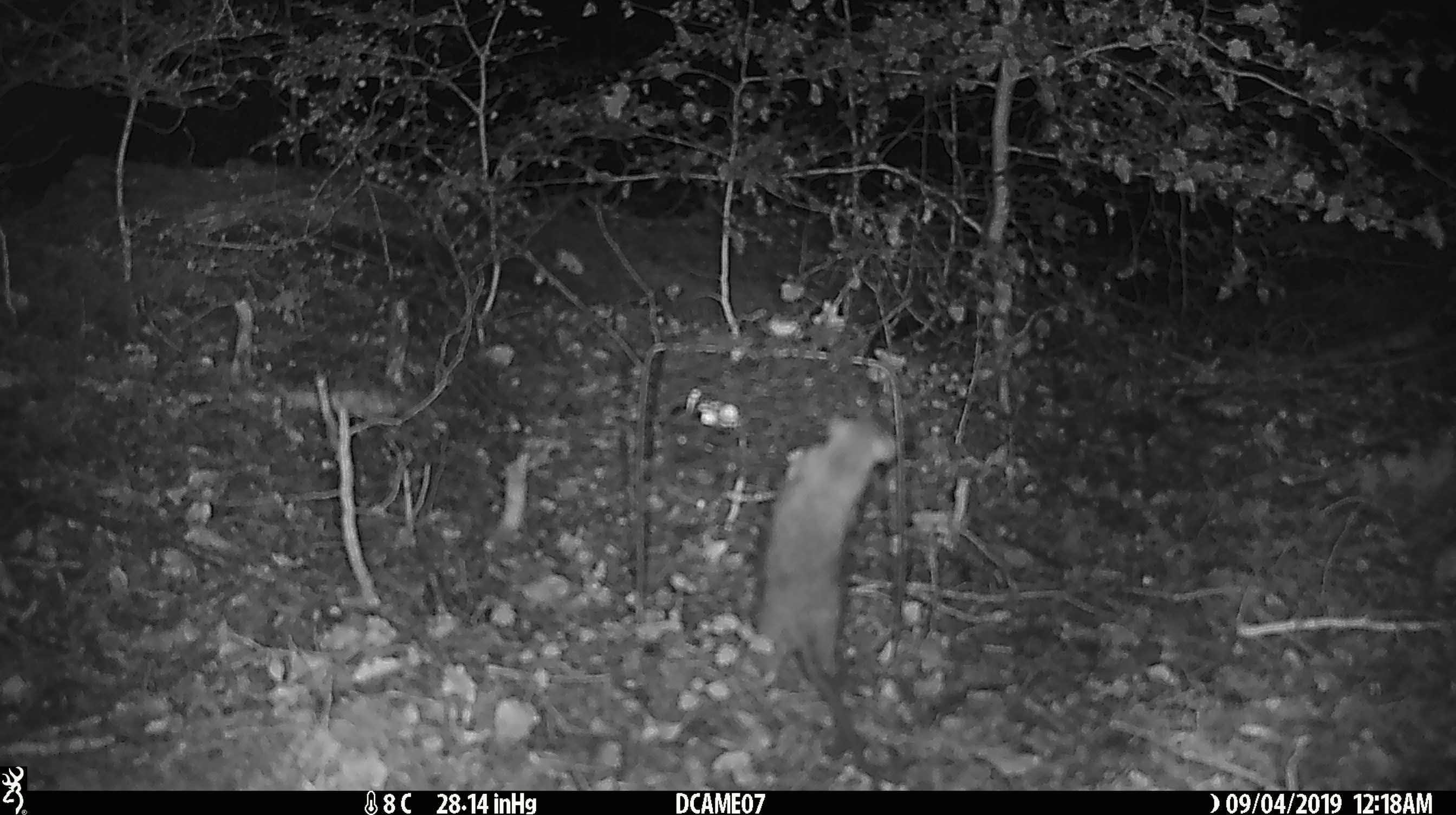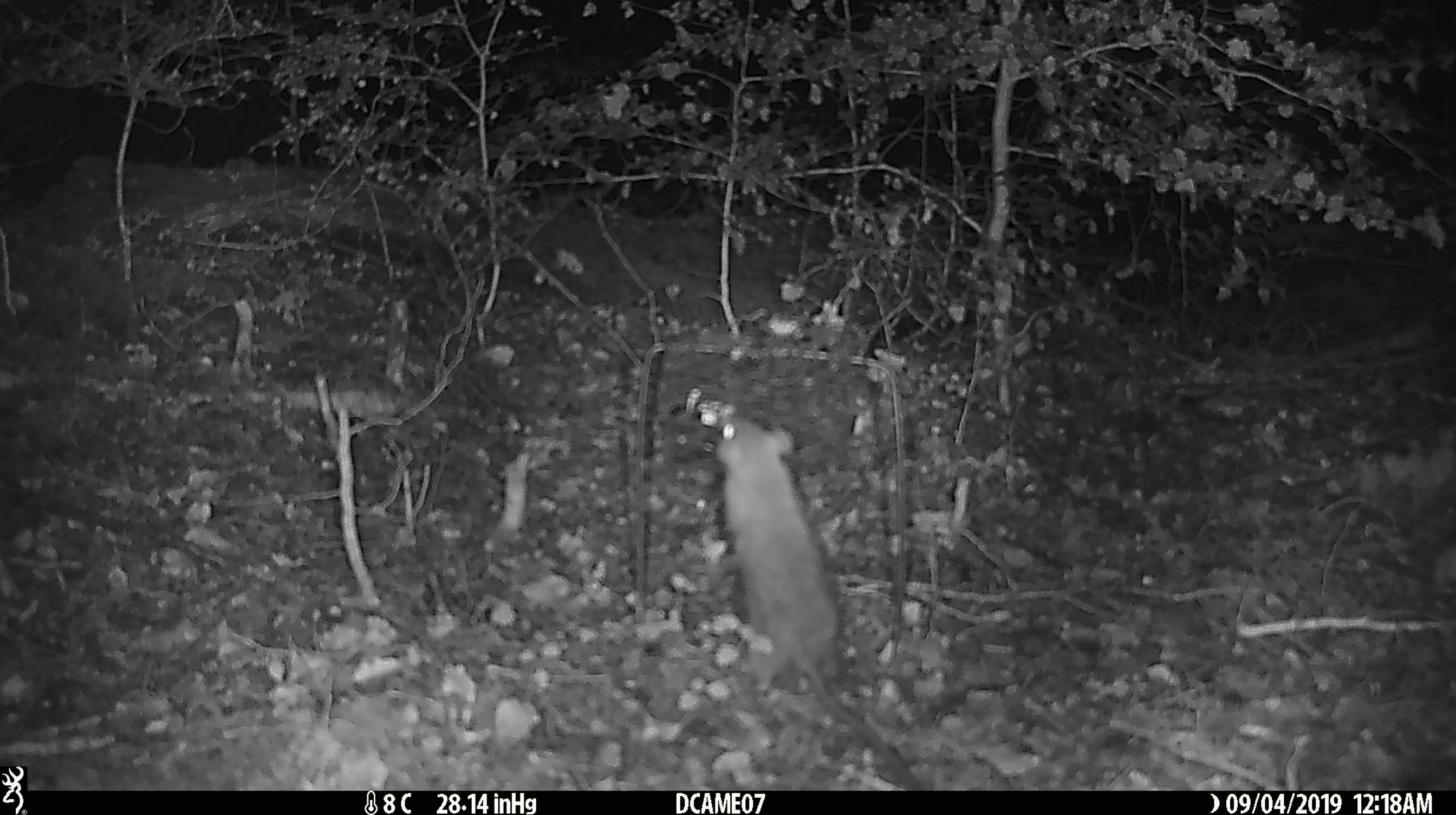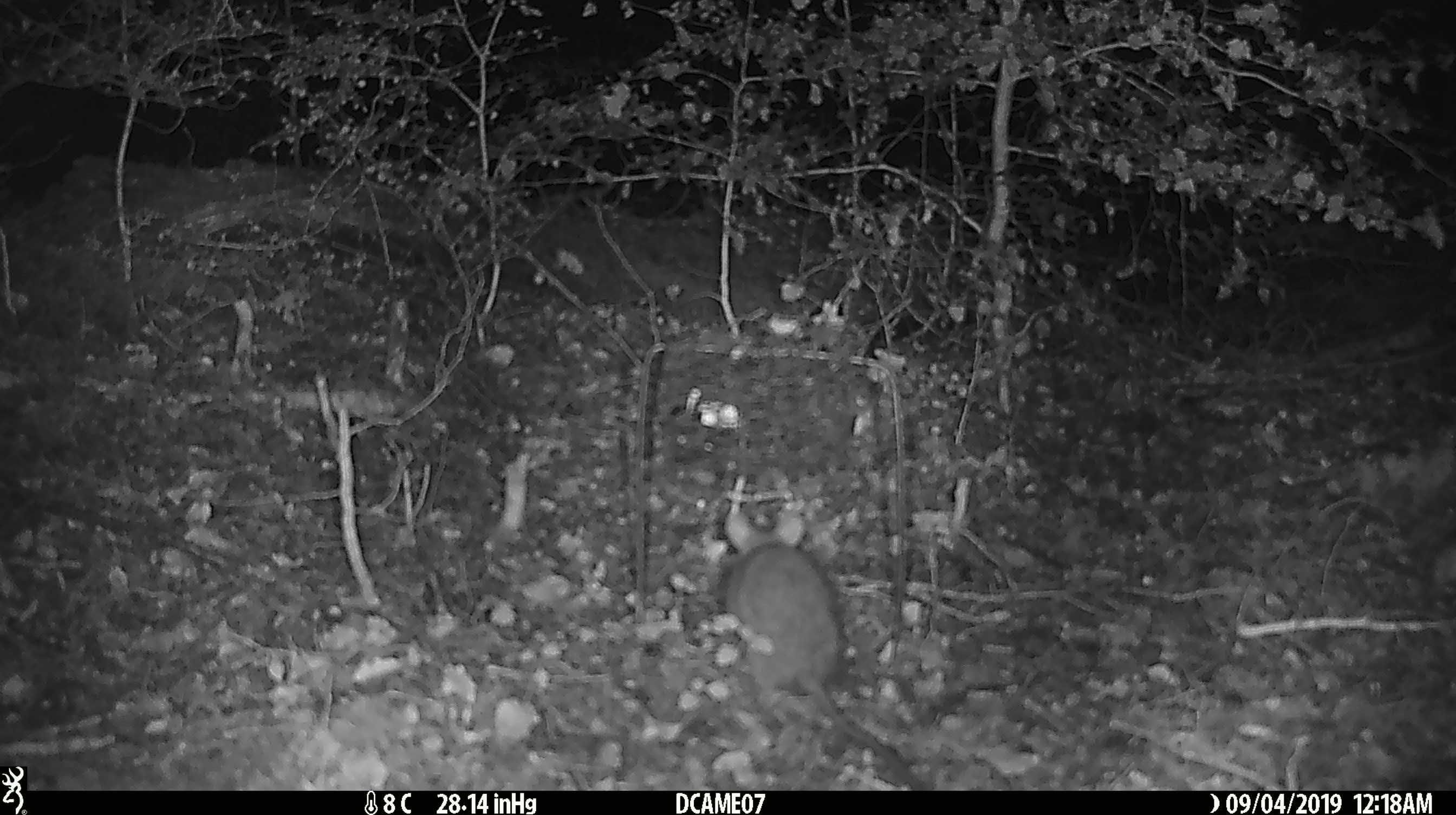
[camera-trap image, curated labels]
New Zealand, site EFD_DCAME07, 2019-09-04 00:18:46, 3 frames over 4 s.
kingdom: Animalia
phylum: Chordata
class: Mammalia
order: Rodentia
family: Muridae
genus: Rattus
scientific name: Rattus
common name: rat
Rat (Rattus).